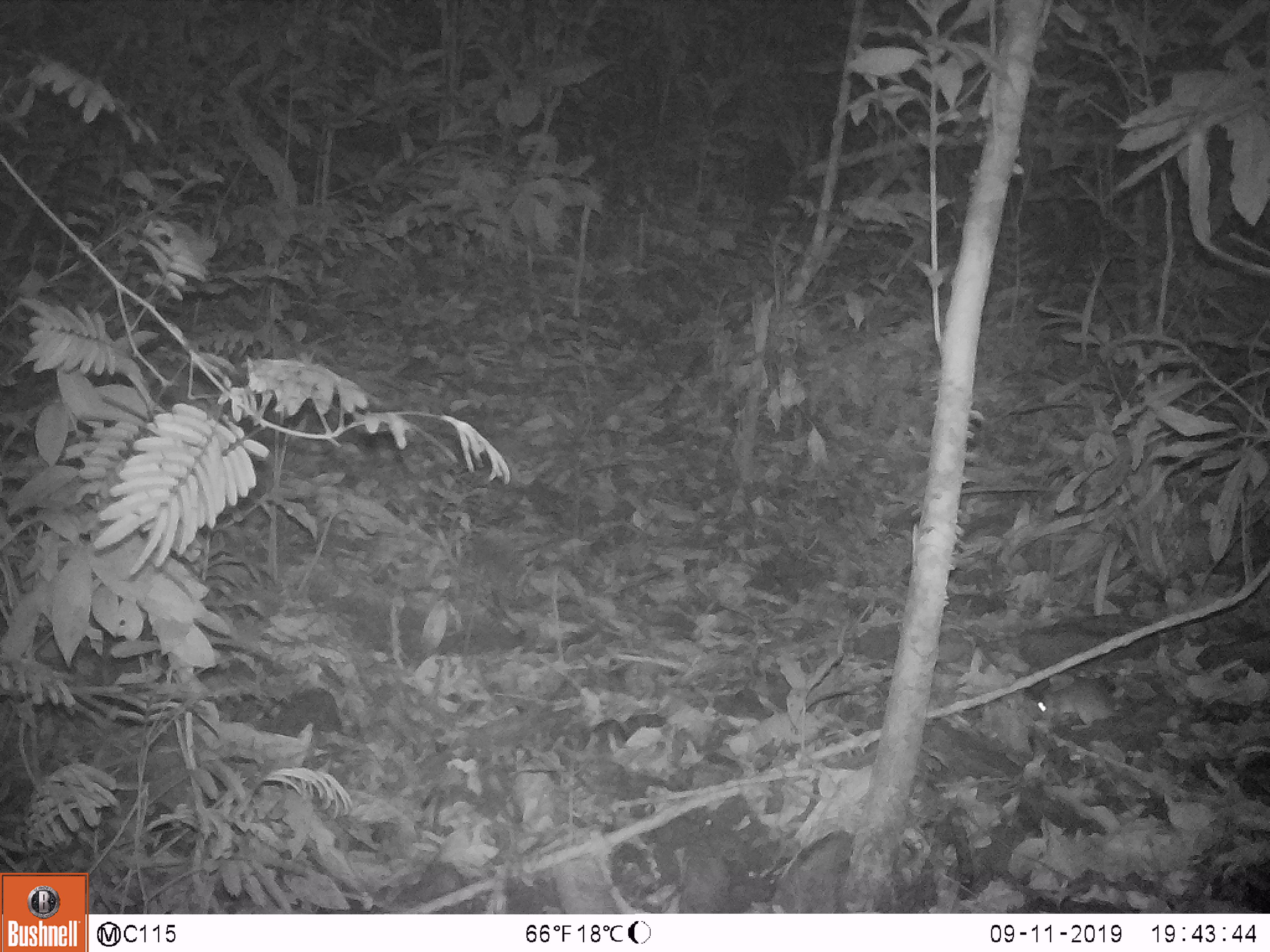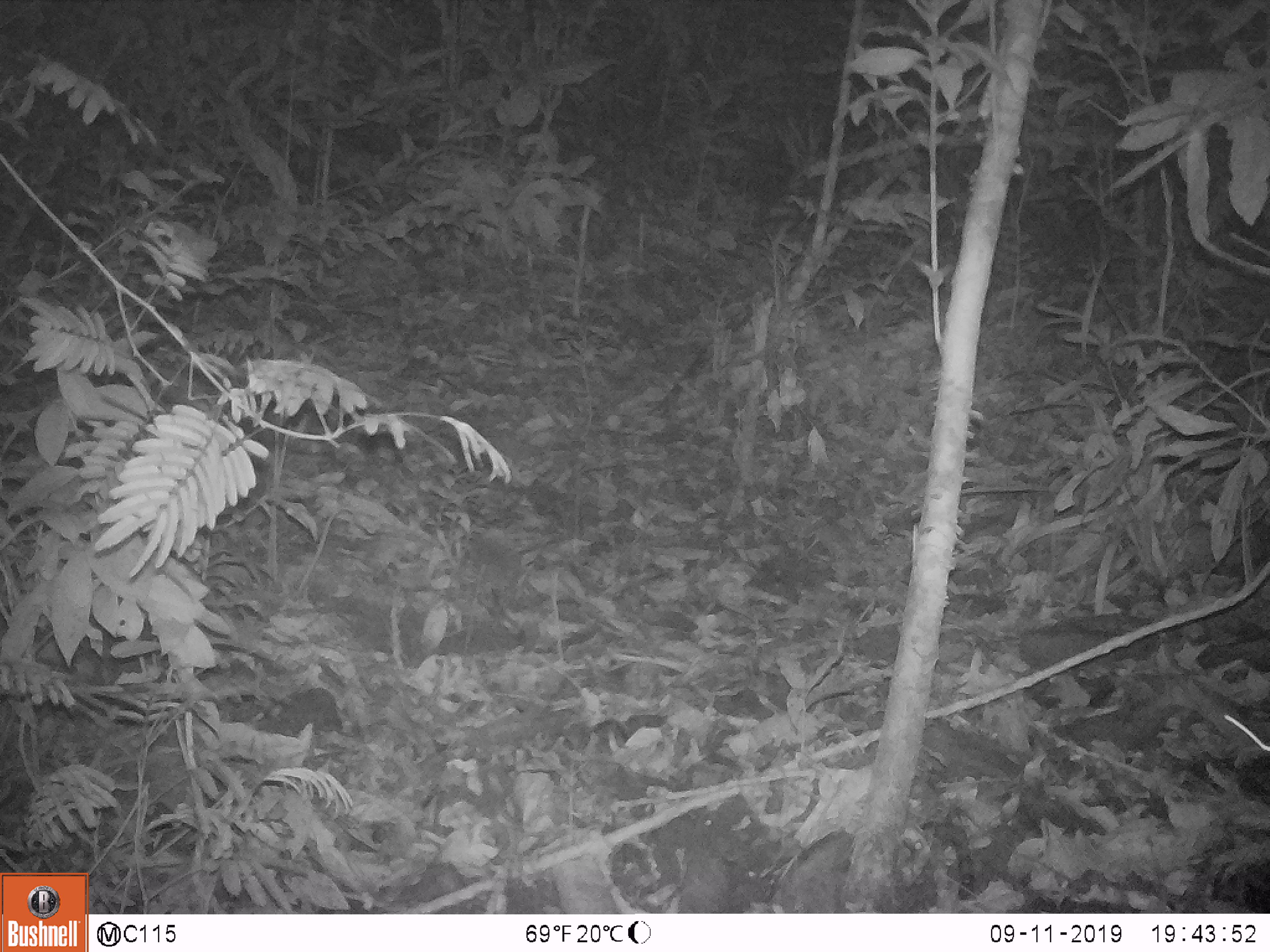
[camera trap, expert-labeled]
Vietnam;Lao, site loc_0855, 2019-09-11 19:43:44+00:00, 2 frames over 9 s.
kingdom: Animalia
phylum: Chordata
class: Mammalia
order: Rodentia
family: Muridae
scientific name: Muridae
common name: old-world mice and rats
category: unidentified murid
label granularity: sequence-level